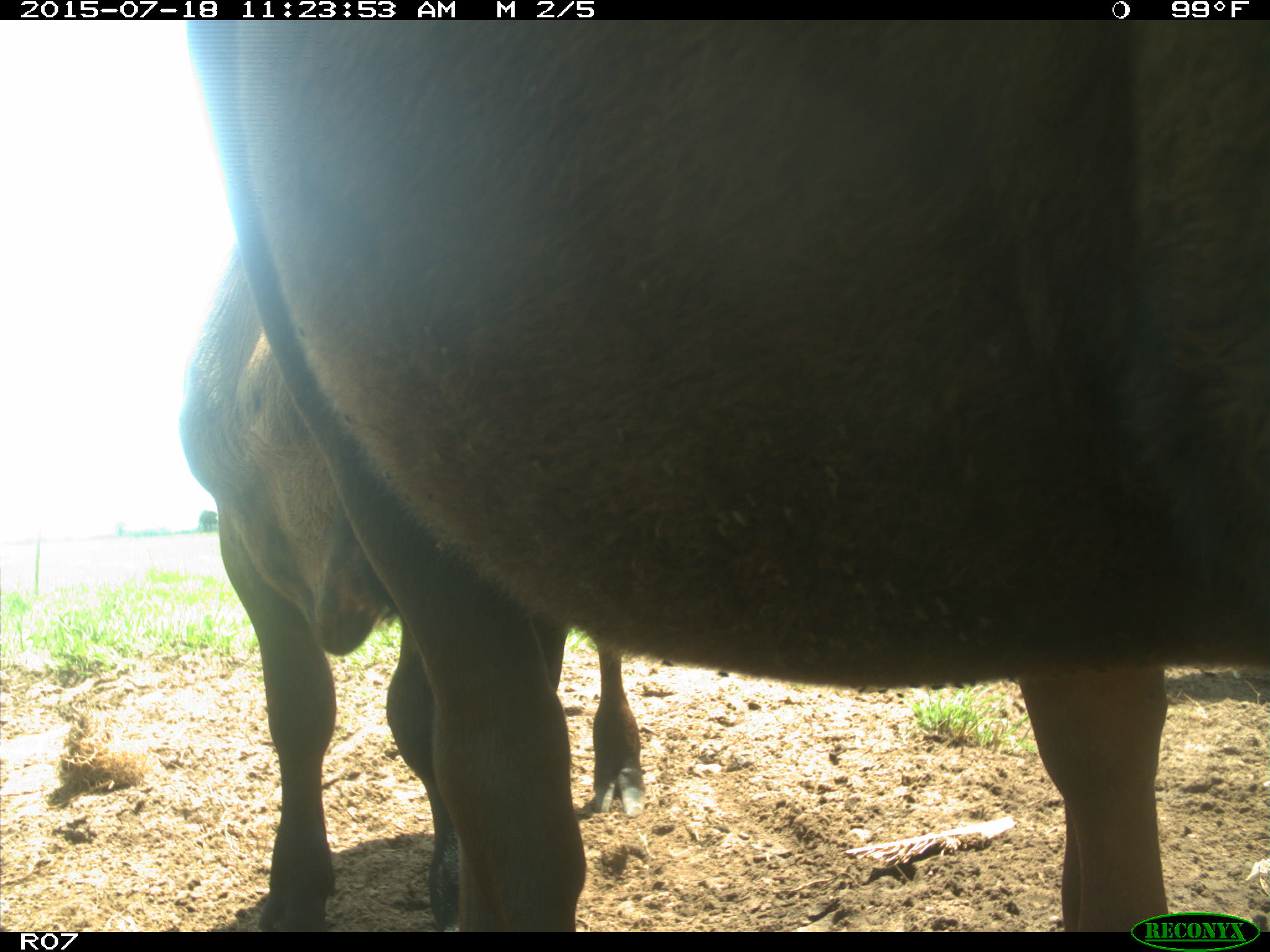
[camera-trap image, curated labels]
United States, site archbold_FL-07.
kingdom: Animalia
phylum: Chordata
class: Mammalia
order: Artiodactyla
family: Bovidae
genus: Bos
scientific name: Bos taurus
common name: domestic cow